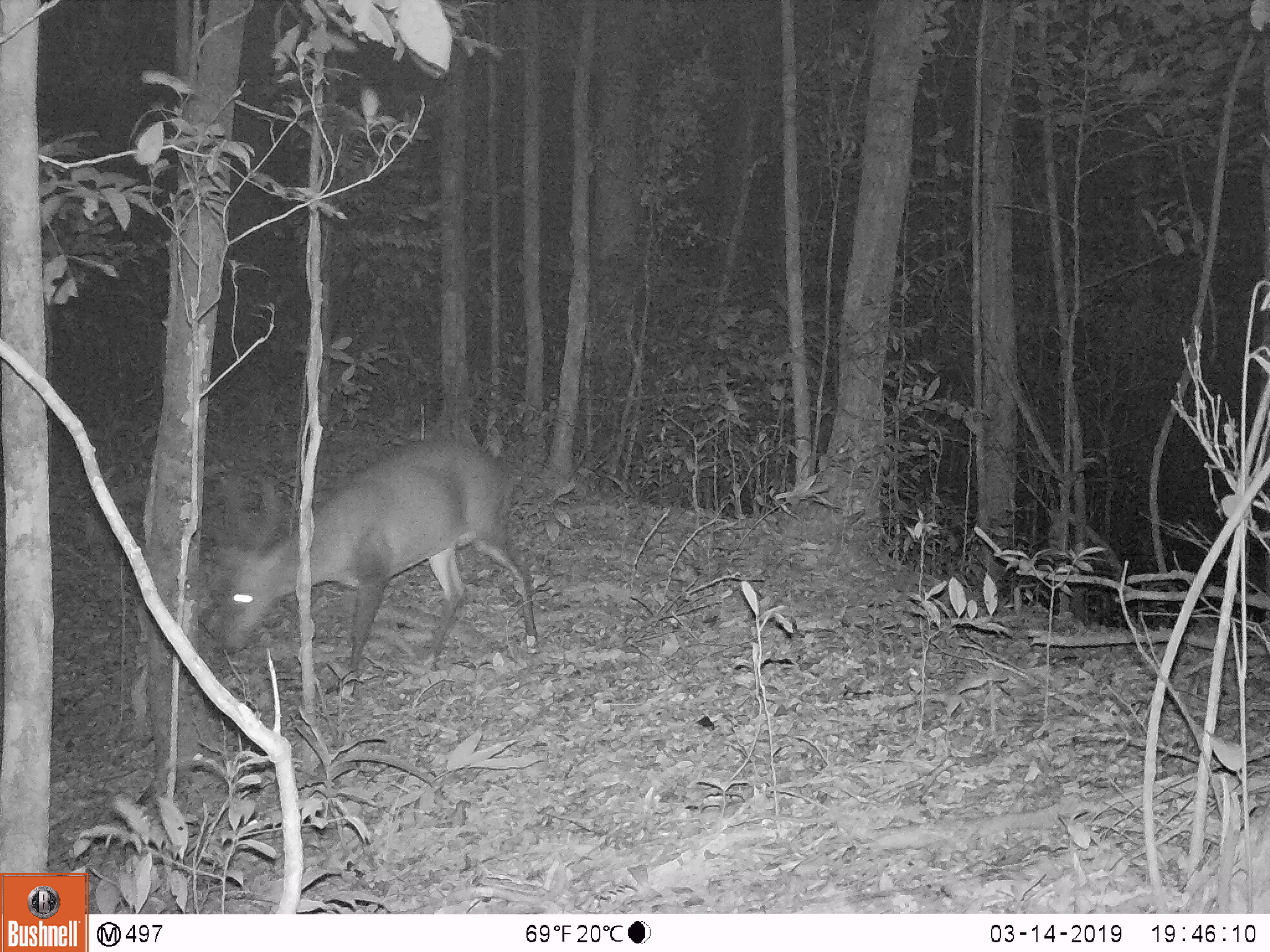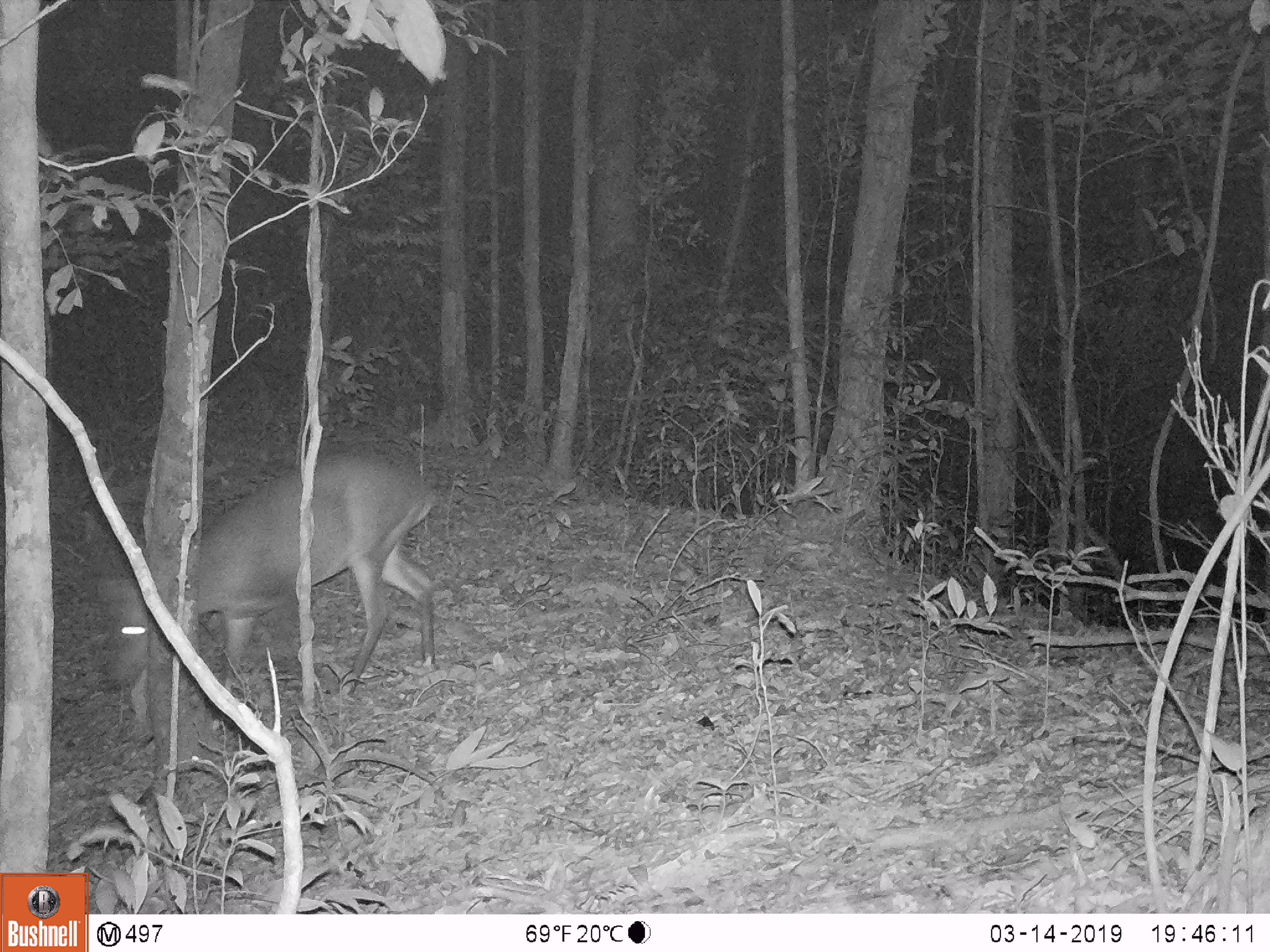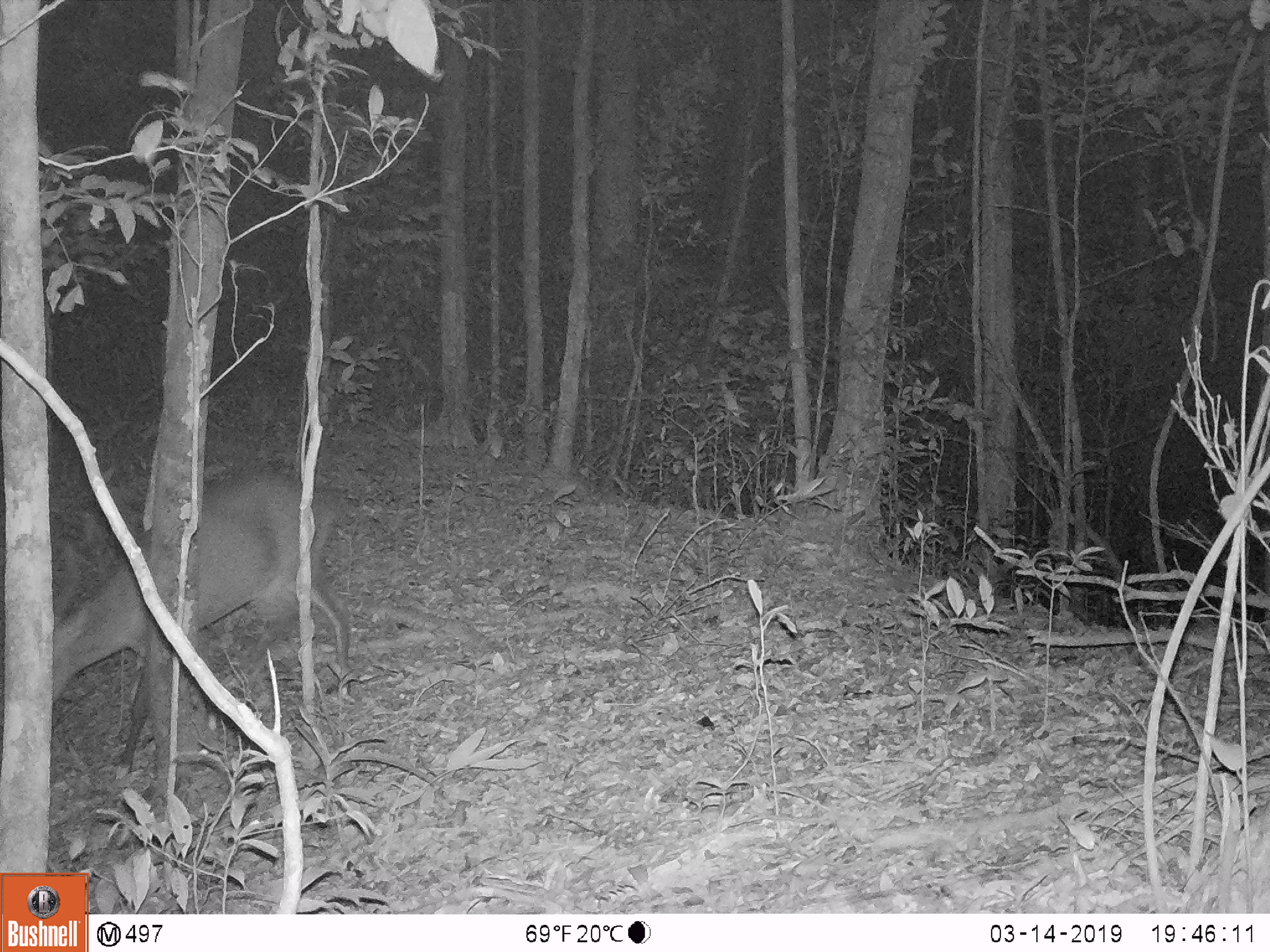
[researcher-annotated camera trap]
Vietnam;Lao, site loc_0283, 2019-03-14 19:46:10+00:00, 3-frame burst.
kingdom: Animalia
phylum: Chordata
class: Mammalia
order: Artiodactyla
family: Cervidae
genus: Muntiacus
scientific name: Muntiacus vuquangensis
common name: large-antlered muntjac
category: large antlered muntjac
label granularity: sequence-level